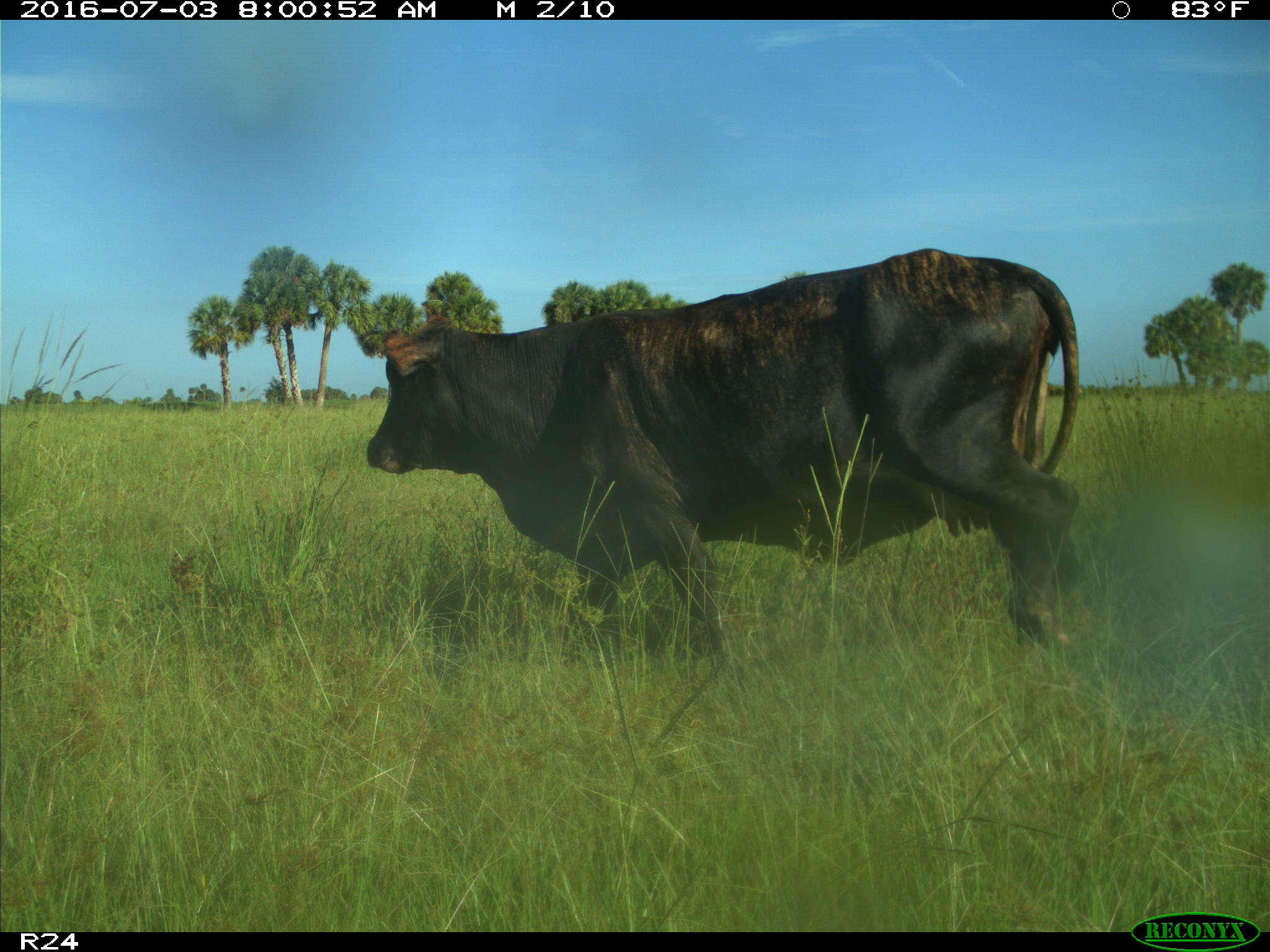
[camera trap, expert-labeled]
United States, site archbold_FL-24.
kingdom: Animalia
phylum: Chordata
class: Mammalia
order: Artiodactyla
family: Bovidae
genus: Bos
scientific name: Bos taurus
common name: domestic cow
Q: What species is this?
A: Bos taurus (domestic cow).